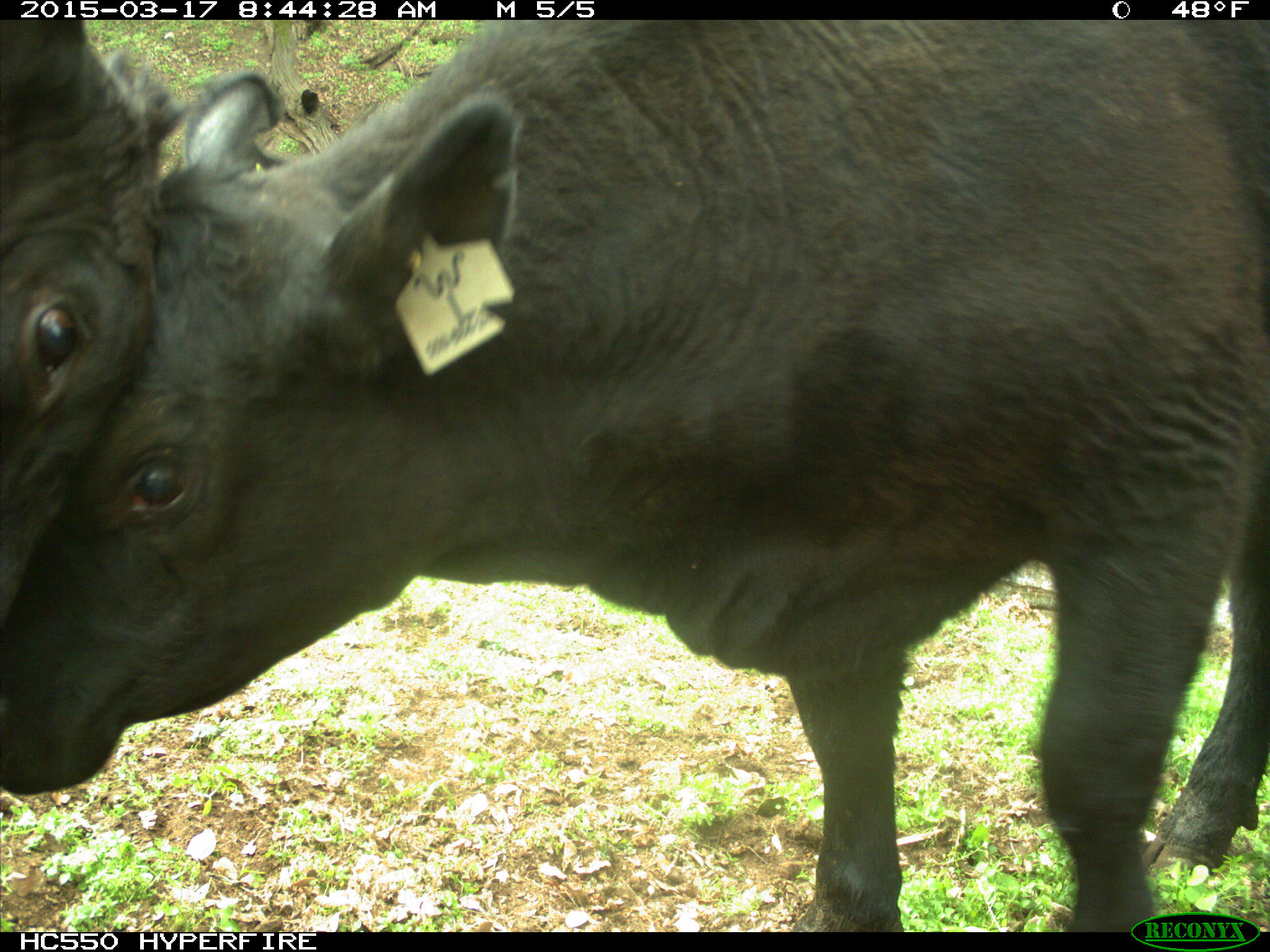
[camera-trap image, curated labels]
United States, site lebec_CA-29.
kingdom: Animalia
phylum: Chordata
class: Mammalia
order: Artiodactyla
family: Bovidae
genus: Bos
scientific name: Bos taurus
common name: domestic cow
Bos taurus (domestic cow).